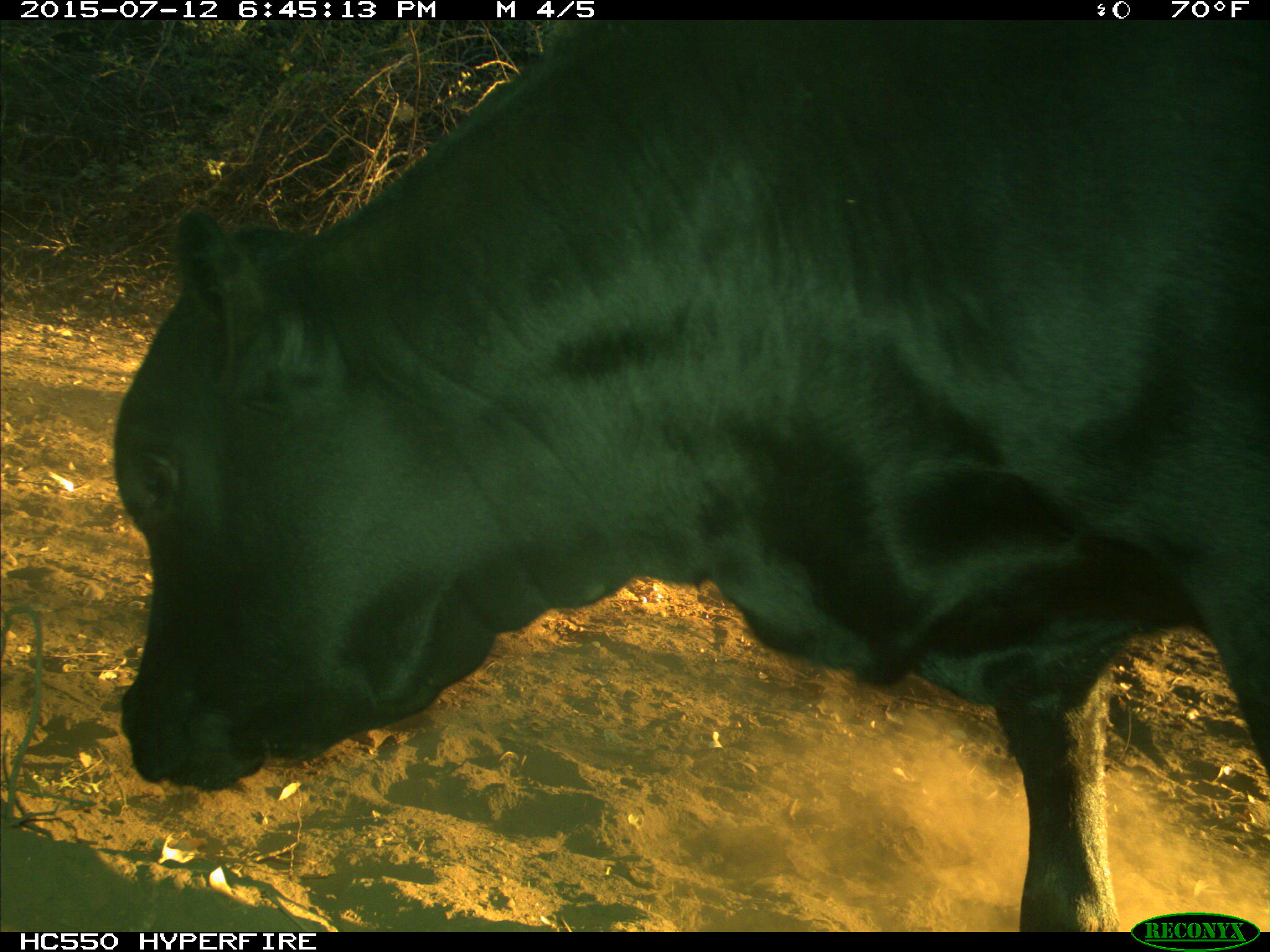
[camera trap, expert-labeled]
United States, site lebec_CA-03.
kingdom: Animalia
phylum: Chordata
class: Mammalia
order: Artiodactyla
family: Bovidae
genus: Bos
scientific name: Bos taurus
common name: domestic cow